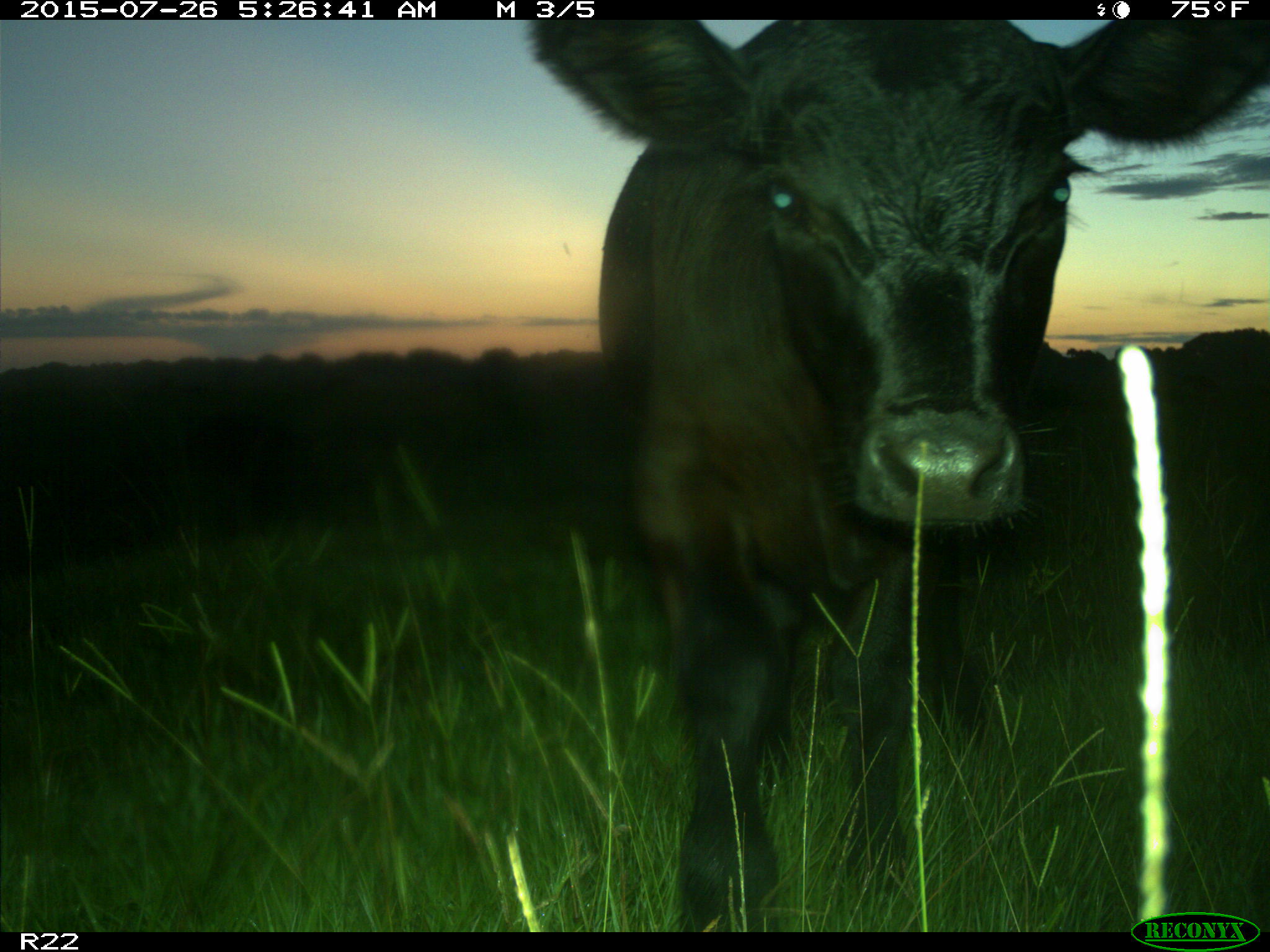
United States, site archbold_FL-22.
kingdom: Animalia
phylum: Chordata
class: Mammalia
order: Artiodactyla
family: Bovidae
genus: Bos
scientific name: Bos taurus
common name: domestic cow